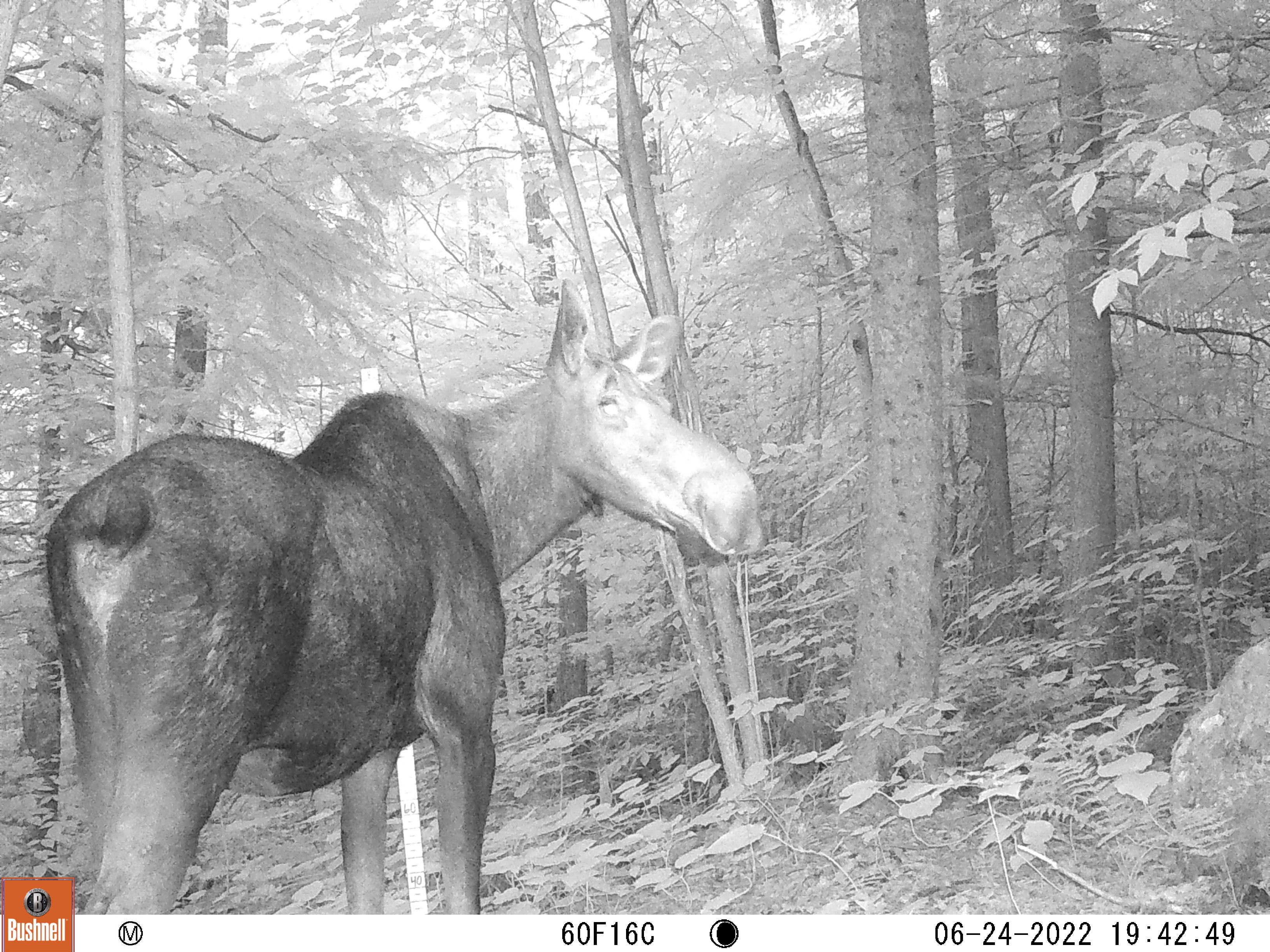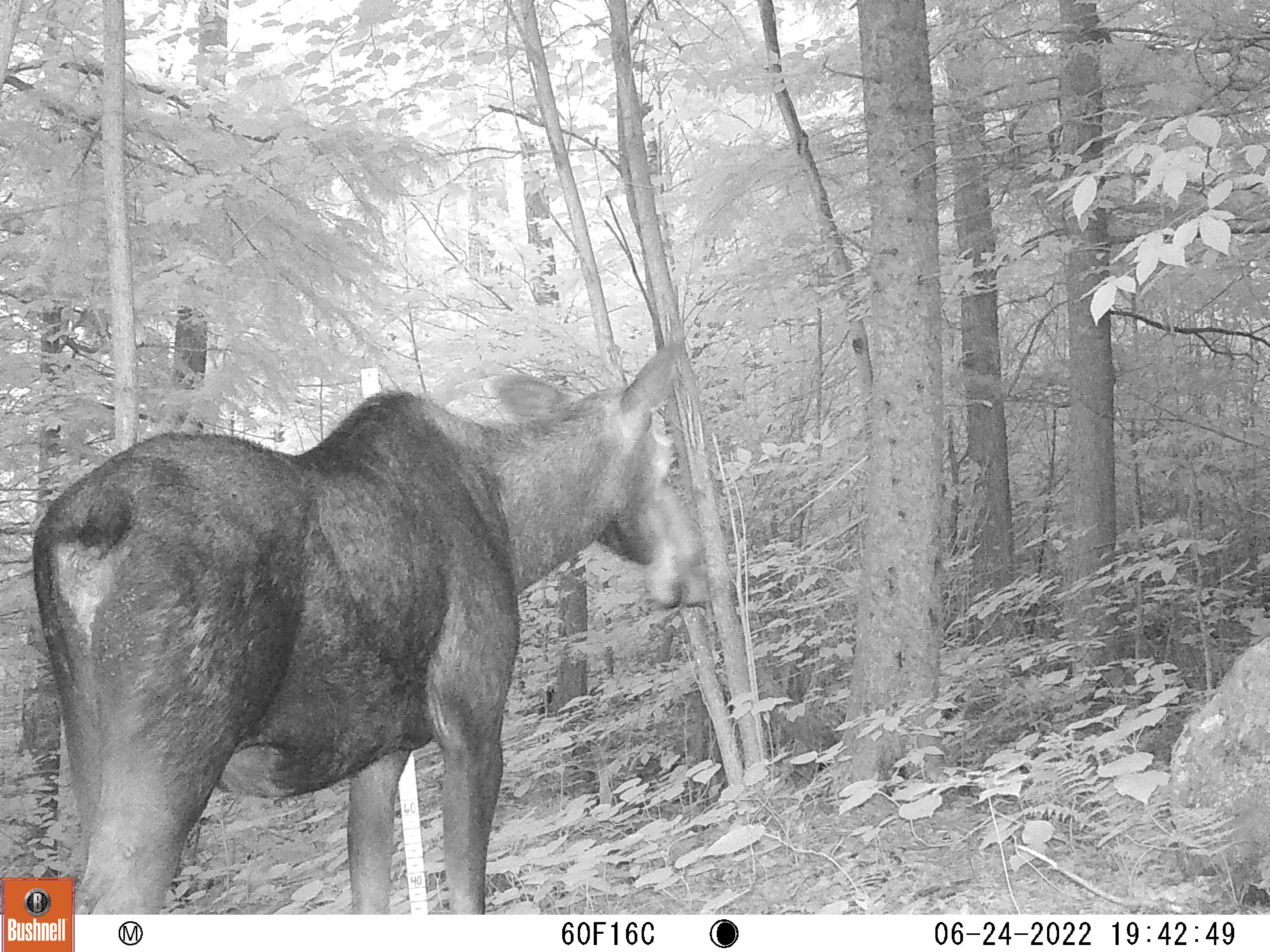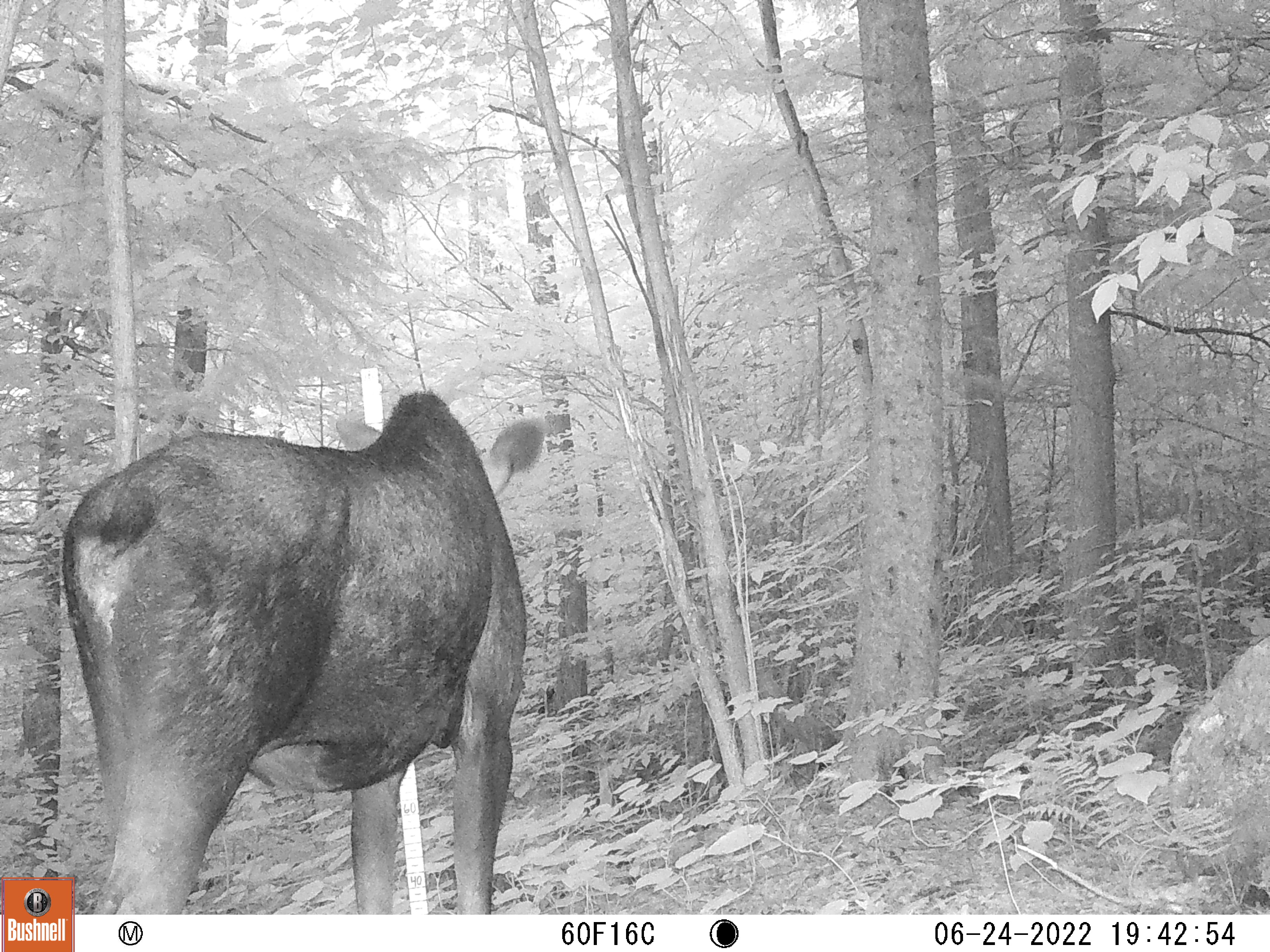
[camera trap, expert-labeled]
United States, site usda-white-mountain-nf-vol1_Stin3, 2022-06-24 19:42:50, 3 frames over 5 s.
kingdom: Animalia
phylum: Chordata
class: Mammalia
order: Artiodactyla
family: Cervidae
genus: Alces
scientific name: Alces alces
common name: moose